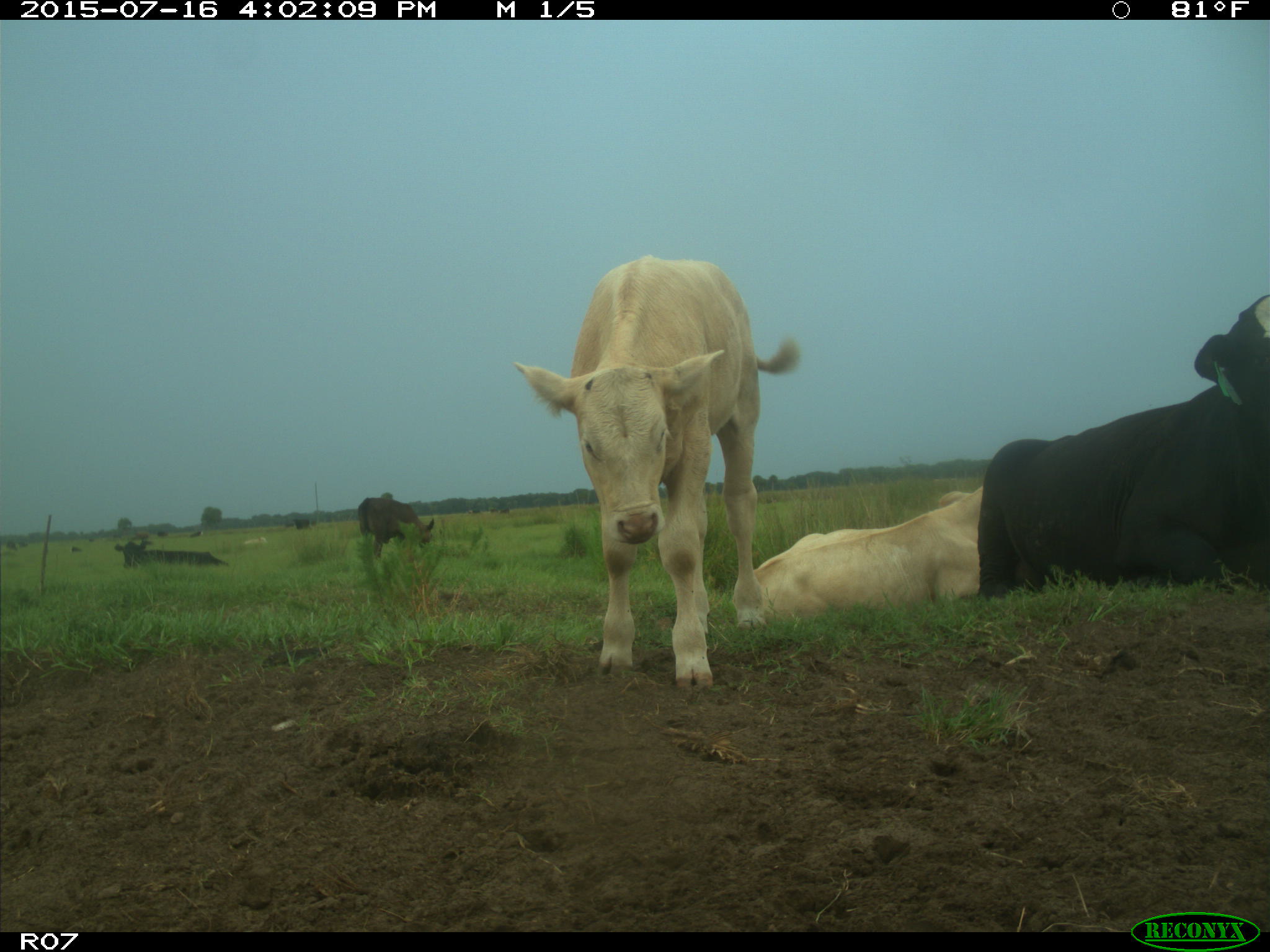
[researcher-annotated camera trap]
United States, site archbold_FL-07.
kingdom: Animalia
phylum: Chordata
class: Mammalia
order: Artiodactyla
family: Bovidae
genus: Bos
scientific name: Bos taurus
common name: domestic cow